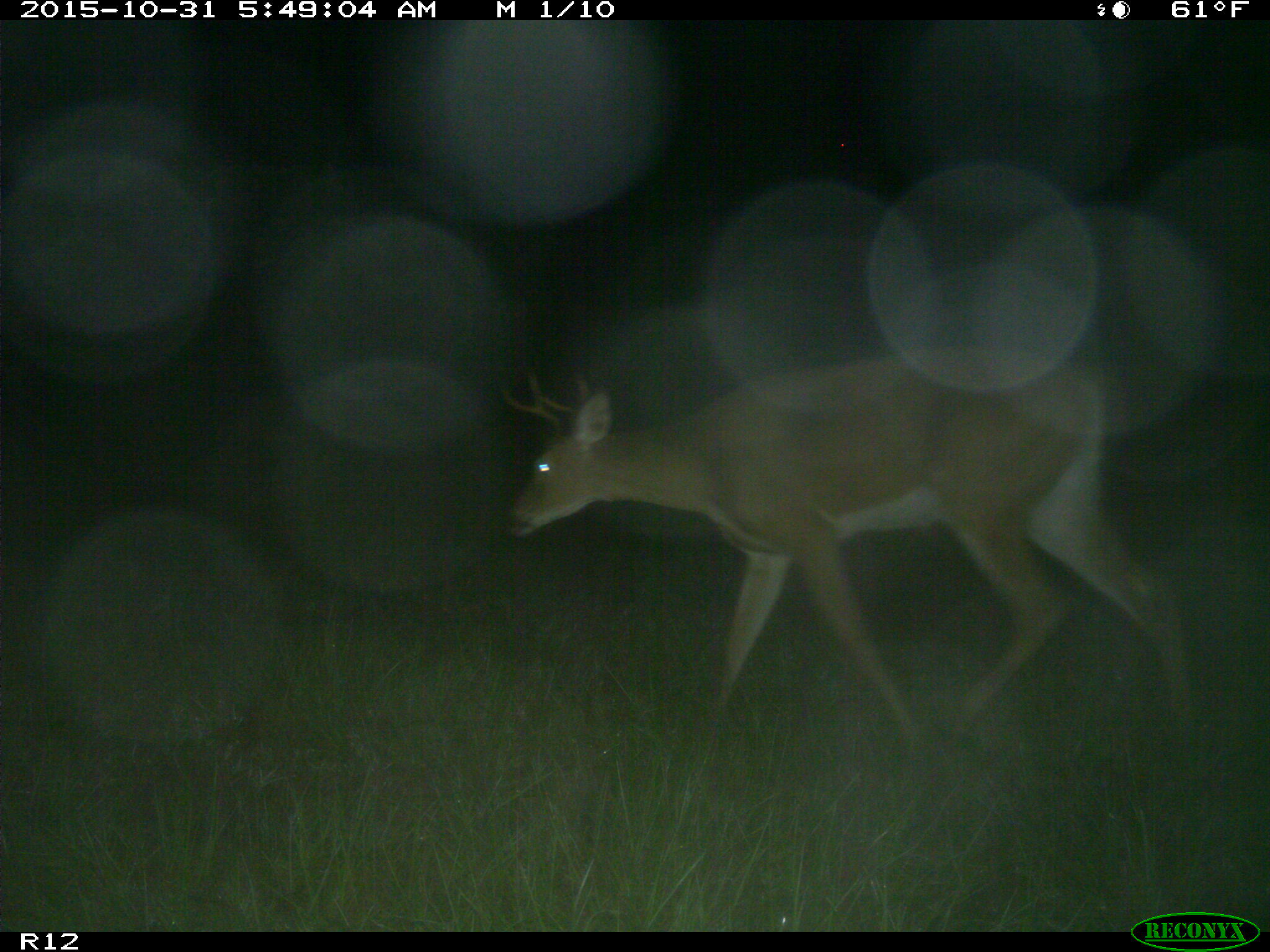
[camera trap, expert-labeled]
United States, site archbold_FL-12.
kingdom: Animalia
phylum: Chordata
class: Mammalia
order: Artiodactyla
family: Cervidae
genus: Odocoileus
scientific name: Odocoileus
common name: deer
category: unidentified deer